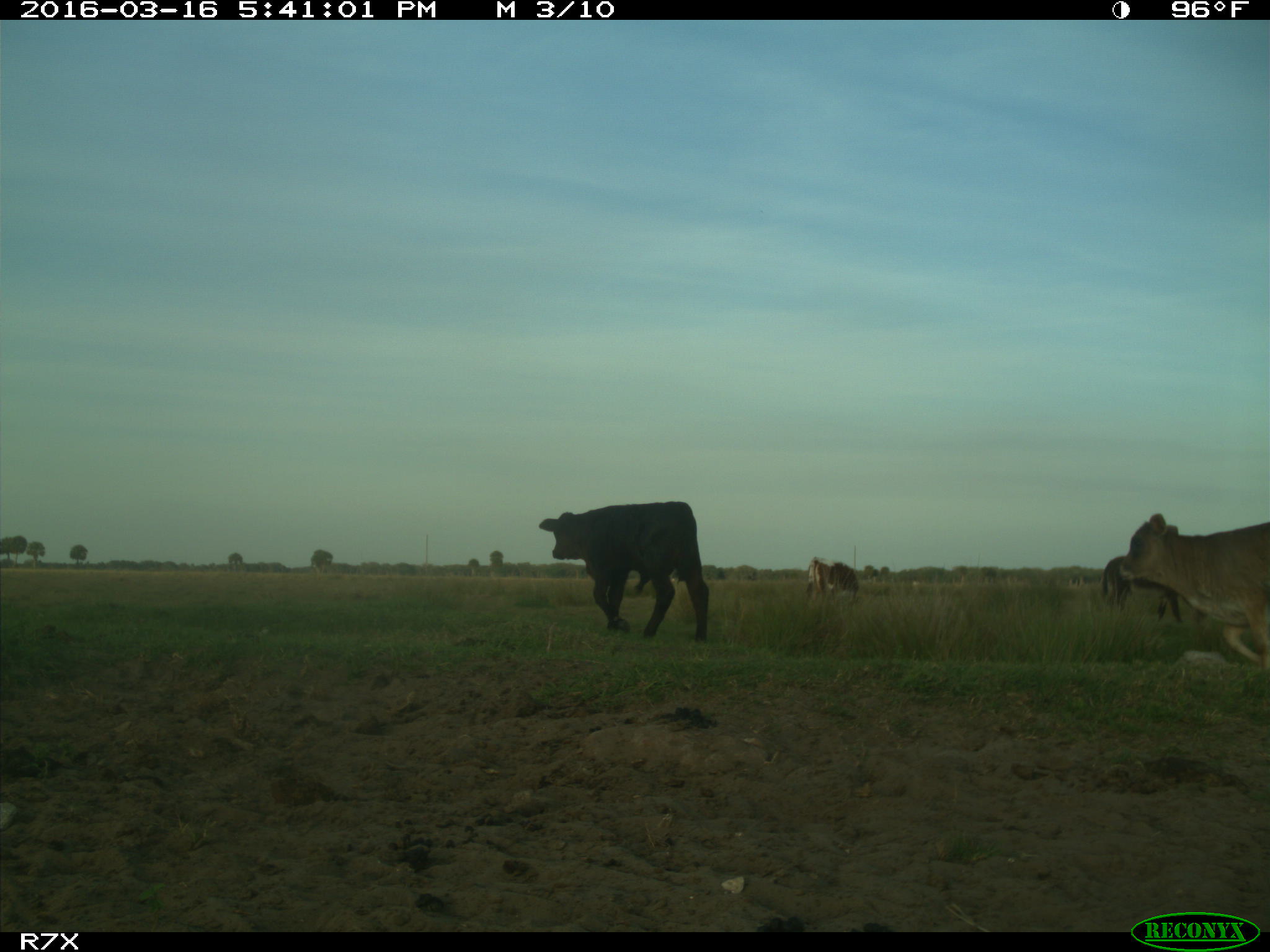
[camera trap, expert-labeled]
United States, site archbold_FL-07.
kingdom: Animalia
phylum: Chordata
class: Mammalia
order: Artiodactyla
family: Bovidae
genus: Bos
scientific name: Bos taurus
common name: domestic cow